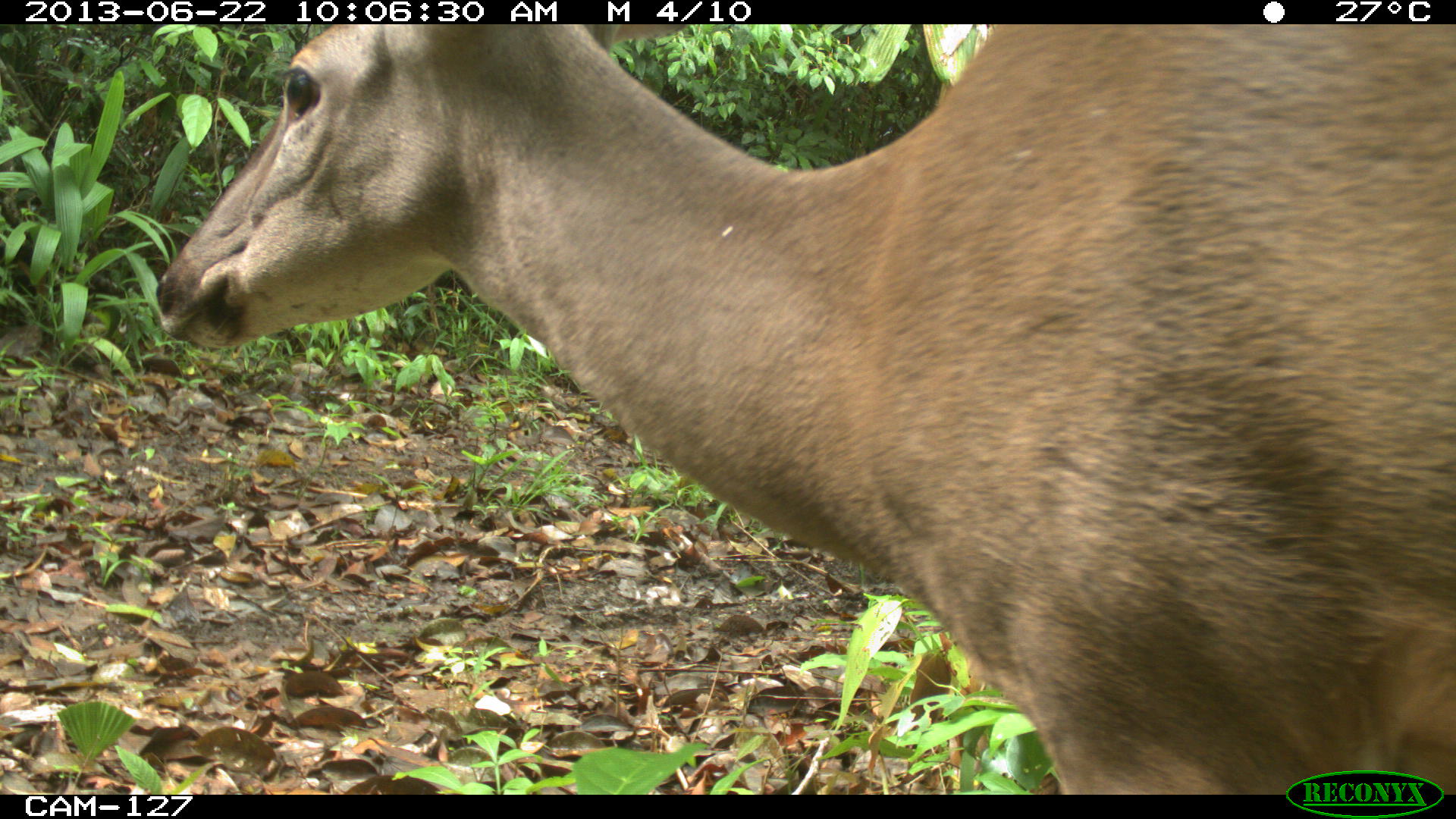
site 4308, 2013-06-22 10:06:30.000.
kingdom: Animalia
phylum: Chordata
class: Mammalia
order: Artiodactyla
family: Cervidae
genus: Odocoileus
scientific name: Odocoileus virginianus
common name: white-tailed deer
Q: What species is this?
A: Odocoileus virginianus (white-tailed deer).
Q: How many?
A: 1.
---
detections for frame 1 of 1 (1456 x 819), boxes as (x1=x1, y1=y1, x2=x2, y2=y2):
odocoileus virginianus: (x1=151, y1=23, x2=1456, y2=791)